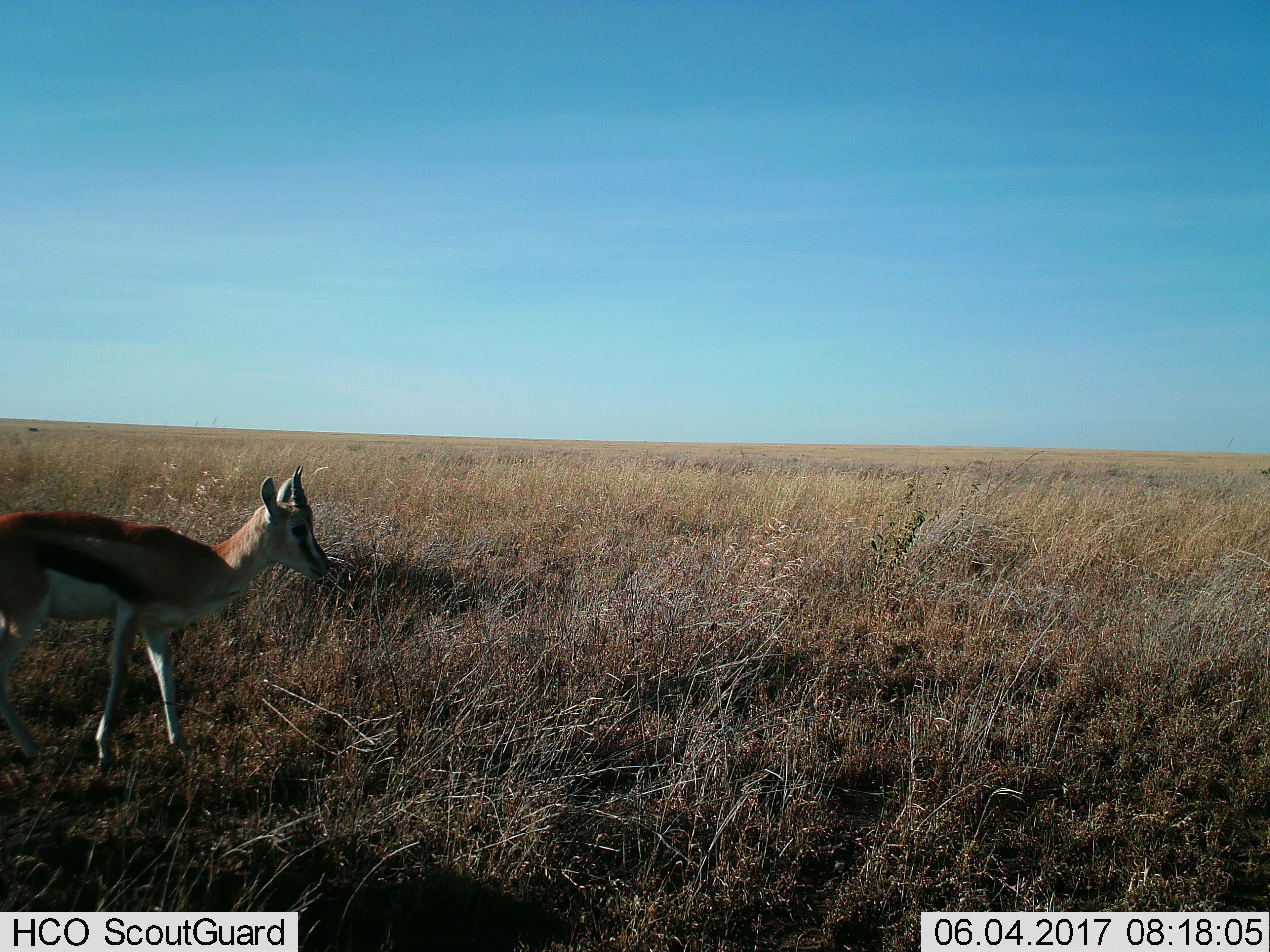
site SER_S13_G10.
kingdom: Animalia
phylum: Chordata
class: Mammalia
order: Artiodactyla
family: Bovidae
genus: Eudorcas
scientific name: Eudorcas thomsonii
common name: thomson's gazelle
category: gazellethomsons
Gazellethomsons (thomson's gazelle) (Eudorcas thomsonii), count 1. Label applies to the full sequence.